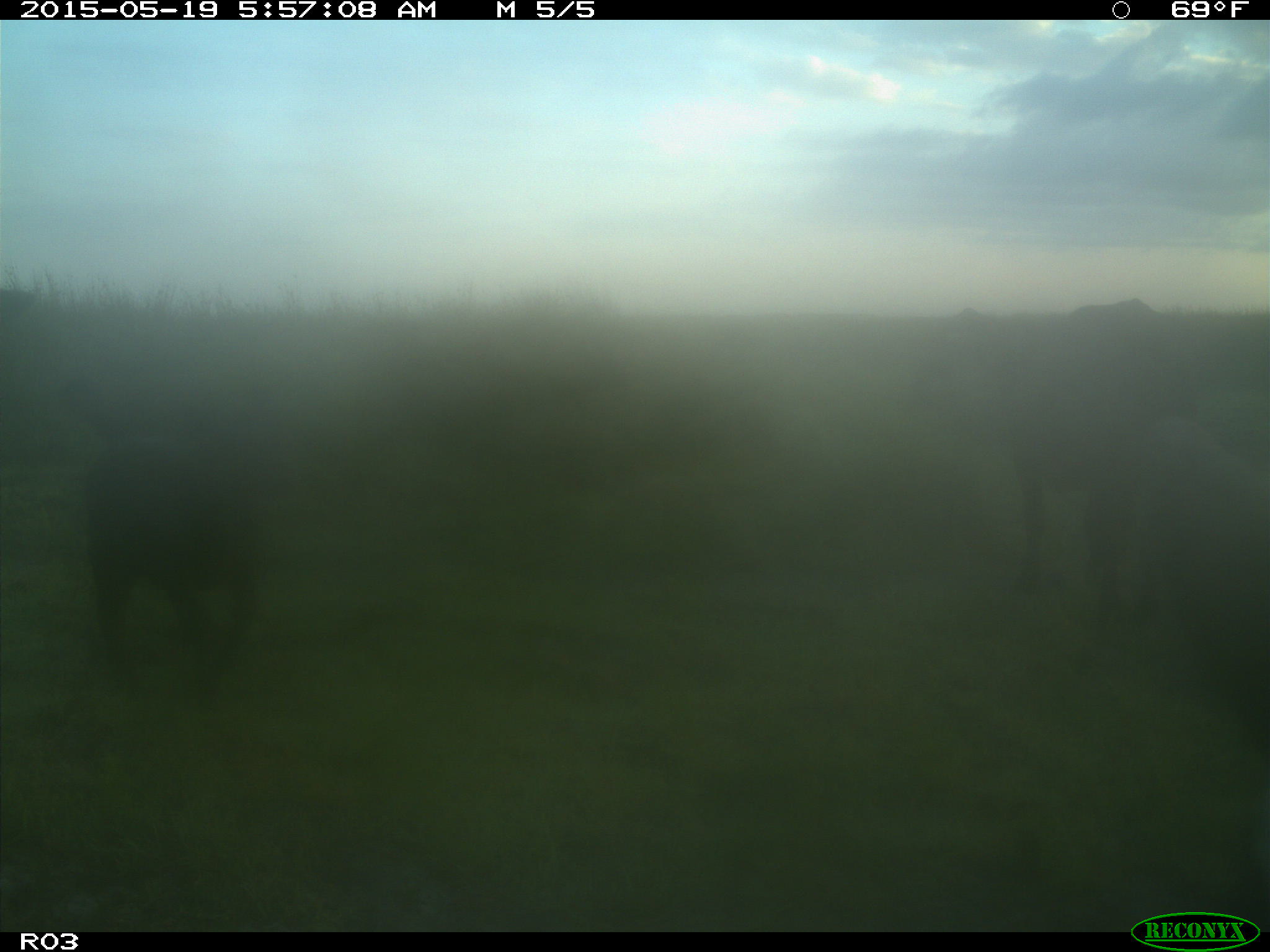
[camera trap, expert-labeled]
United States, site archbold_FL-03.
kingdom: Animalia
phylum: Chordata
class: Mammalia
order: Artiodactyla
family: Bovidae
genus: Bos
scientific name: Bos taurus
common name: domestic cow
Bos taurus (domestic cow).